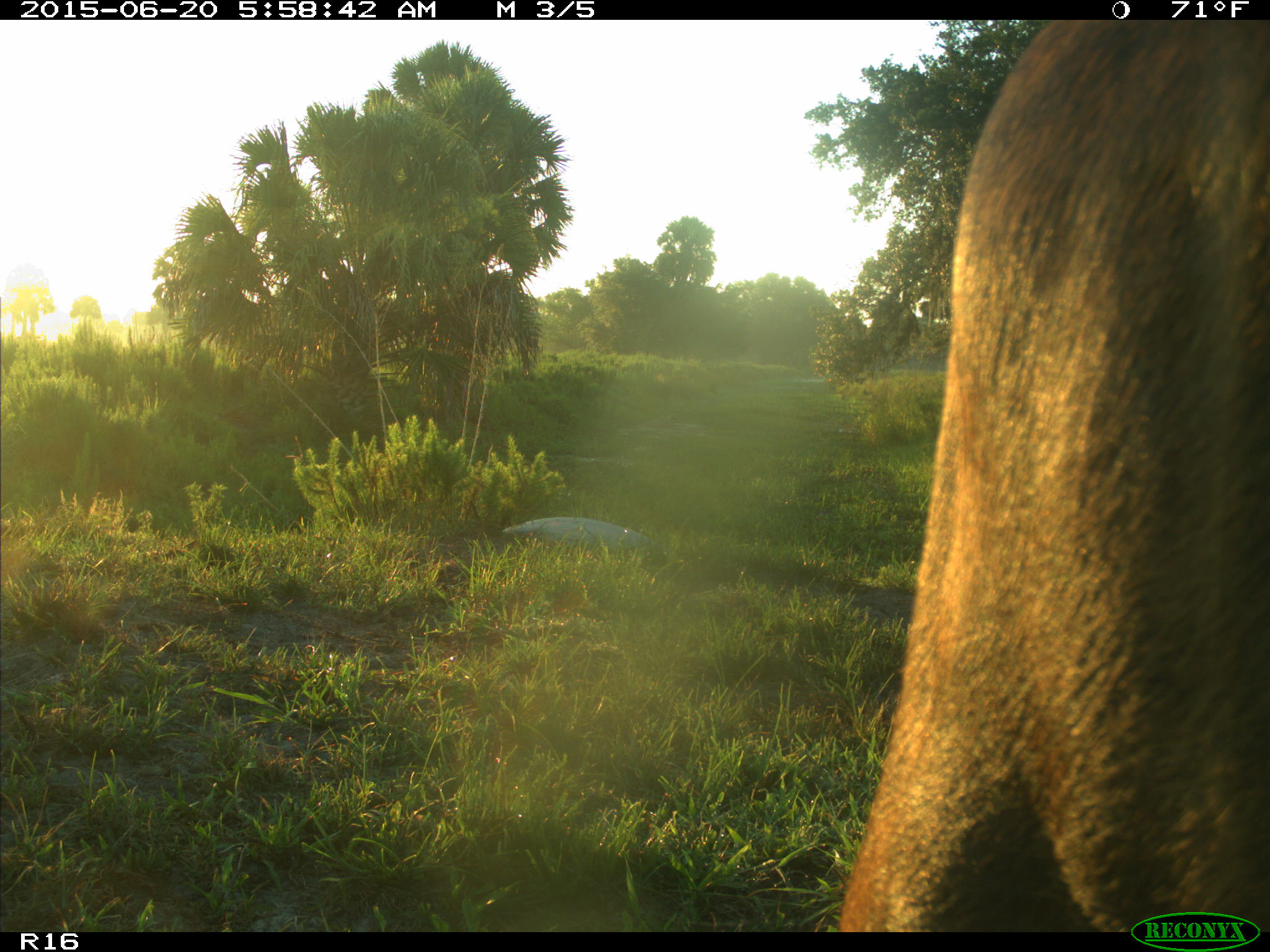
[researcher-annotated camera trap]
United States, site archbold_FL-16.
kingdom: Animalia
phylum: Chordata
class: Mammalia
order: Artiodactyla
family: Bovidae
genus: Bos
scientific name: Bos taurus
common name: domestic cow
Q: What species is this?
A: Bos taurus (domestic cow).